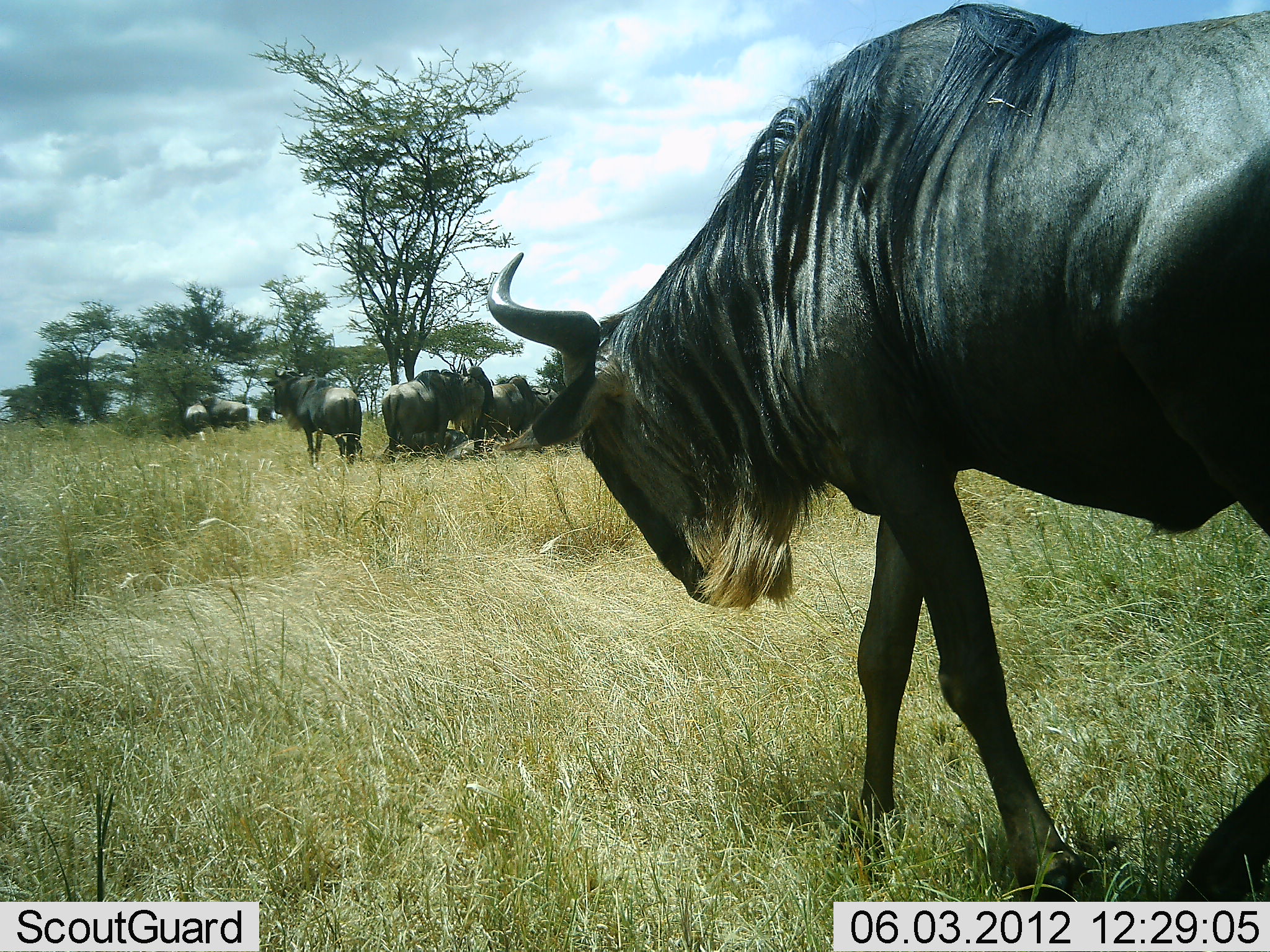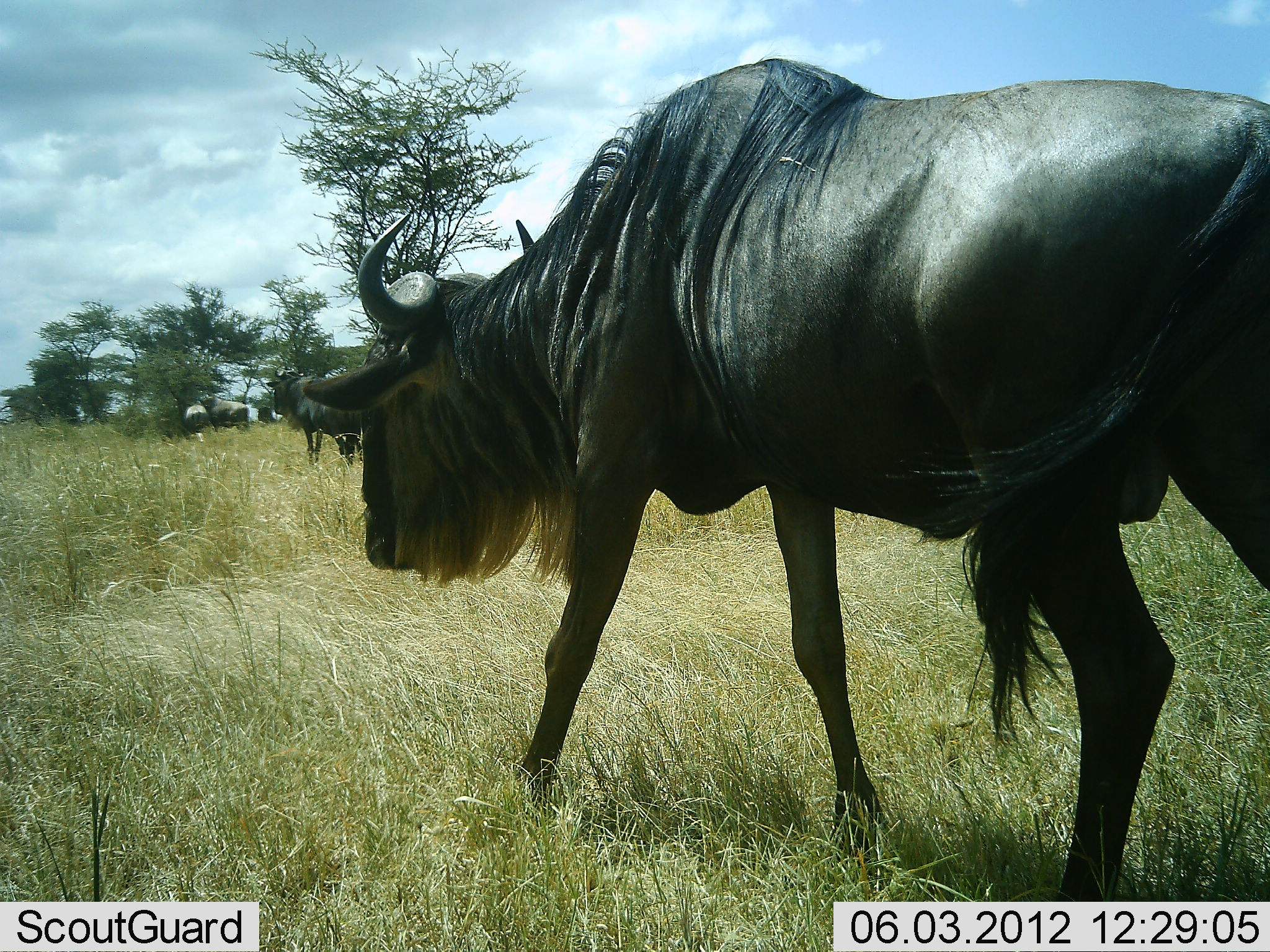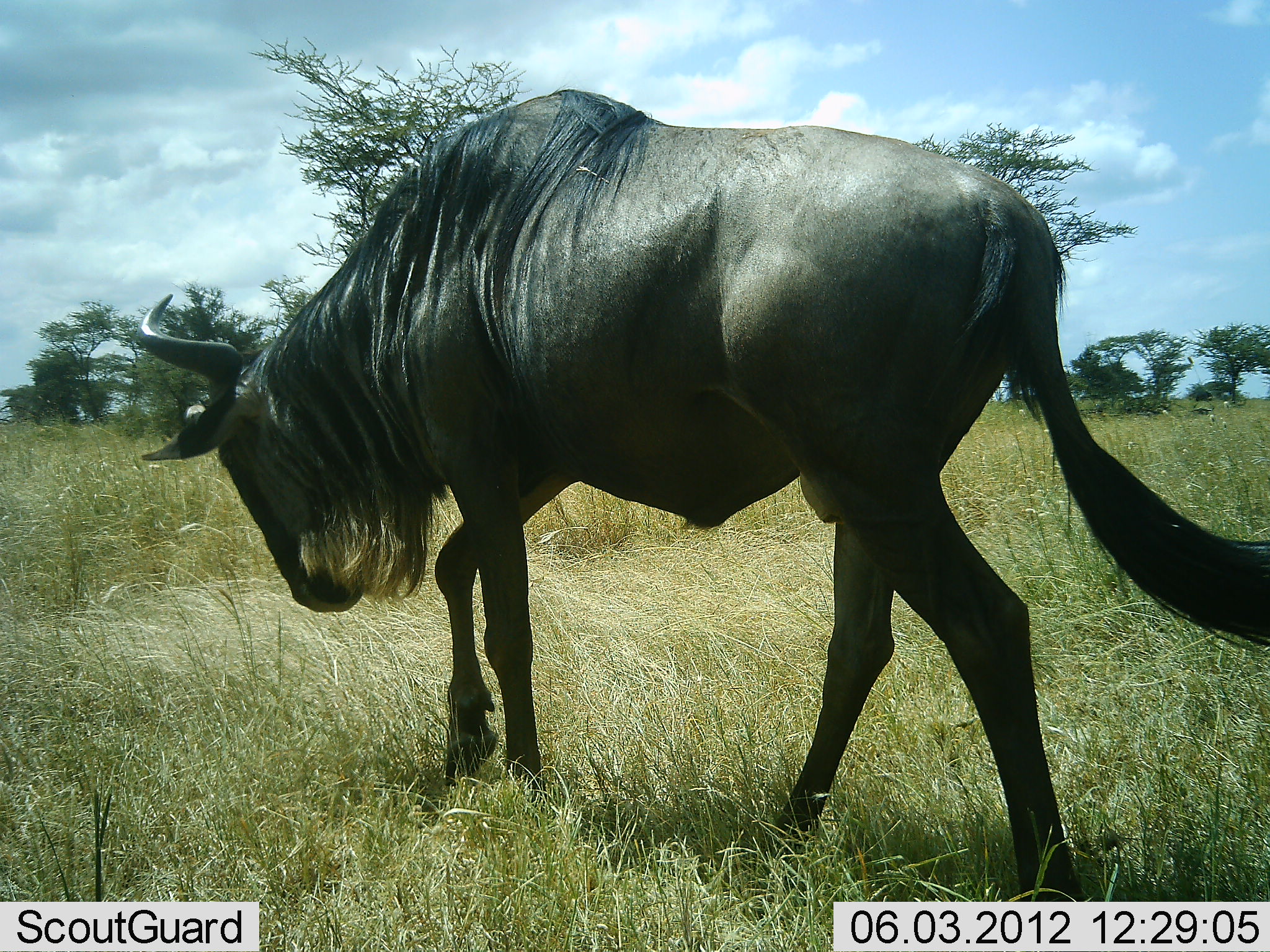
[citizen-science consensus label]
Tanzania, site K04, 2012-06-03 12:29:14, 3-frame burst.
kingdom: Animalia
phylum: Chordata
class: Mammalia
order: Artiodactyla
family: Bovidae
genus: Connochaetes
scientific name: Connochaetes taurinus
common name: blue wildebeest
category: wildebeest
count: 7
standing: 80%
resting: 30%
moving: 80%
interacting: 0%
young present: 0%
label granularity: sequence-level